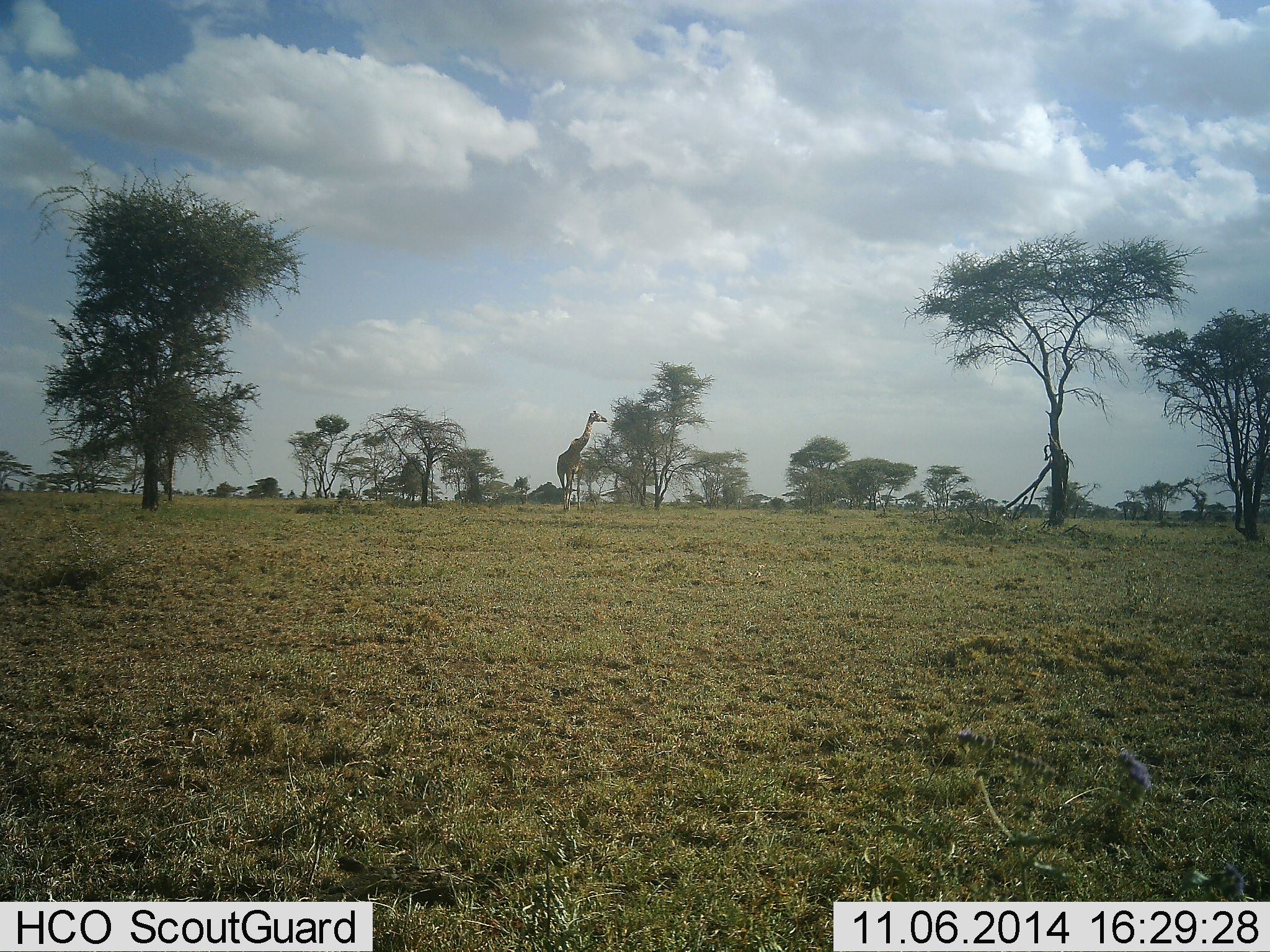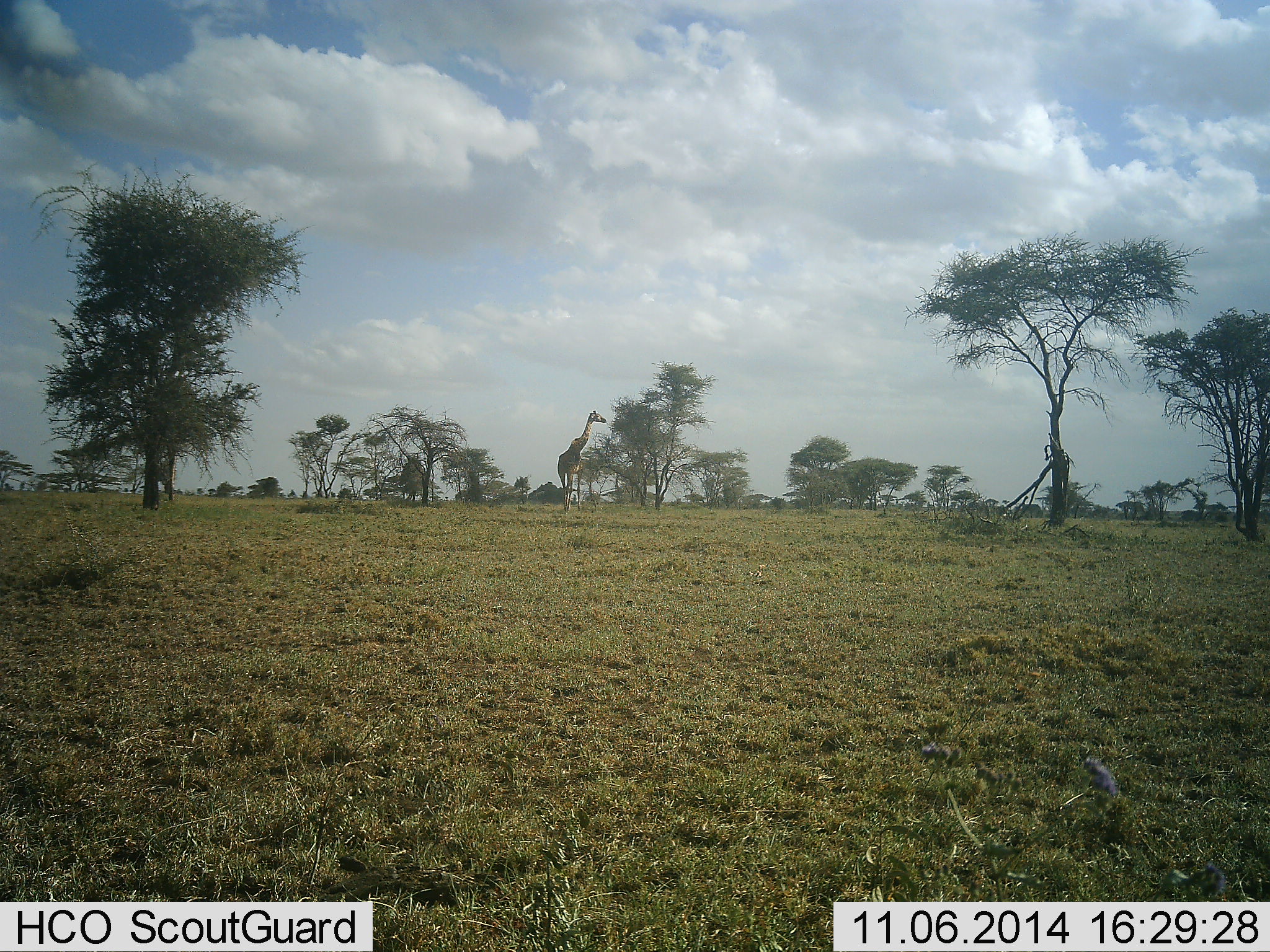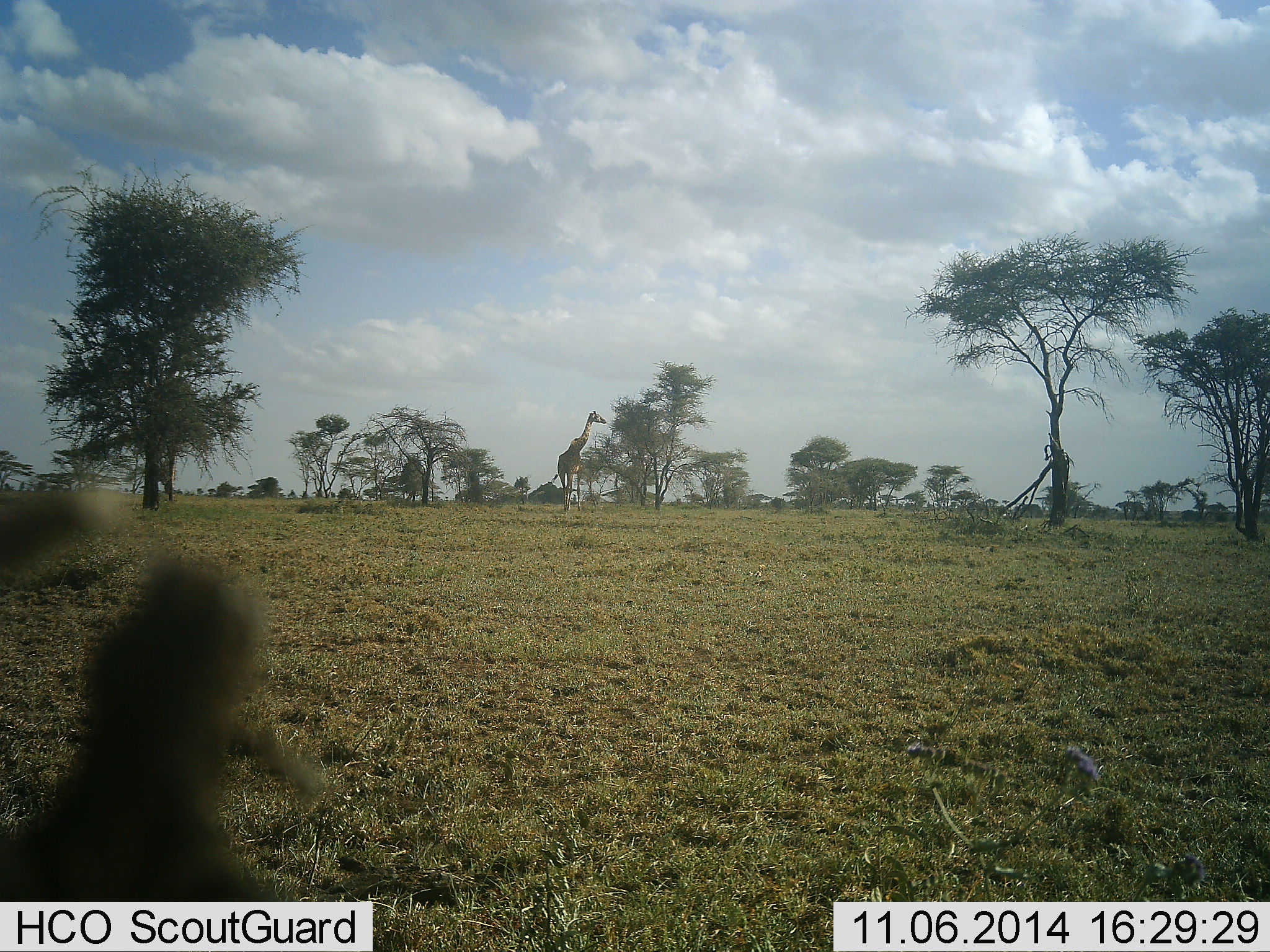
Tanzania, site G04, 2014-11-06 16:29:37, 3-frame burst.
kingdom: Animalia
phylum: Chordata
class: Mammalia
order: Artiodactyla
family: Giraffidae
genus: Giraffa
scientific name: Giraffa camelopardalis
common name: giraffe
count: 1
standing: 50%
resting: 0%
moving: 0%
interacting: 0%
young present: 0%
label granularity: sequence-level